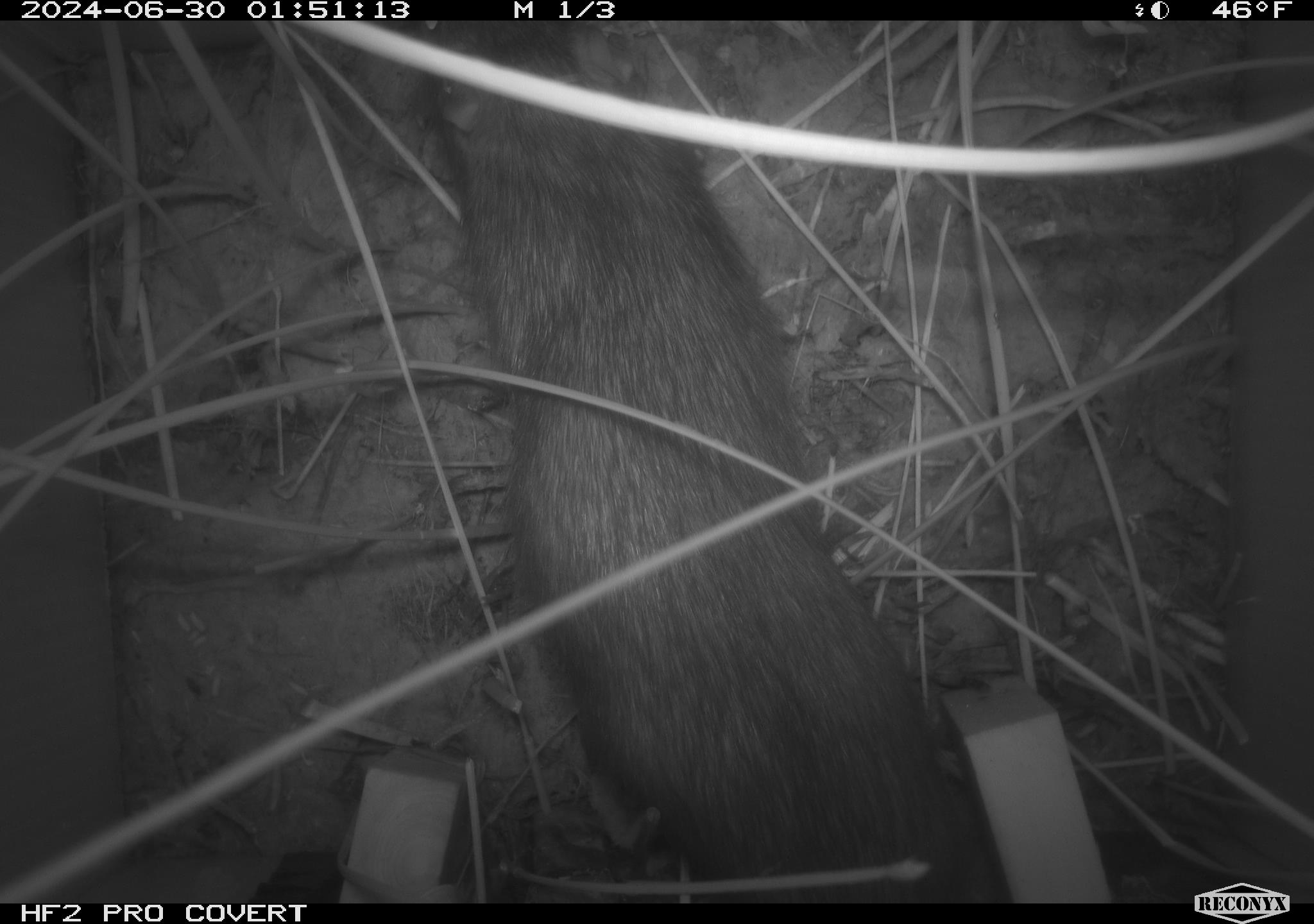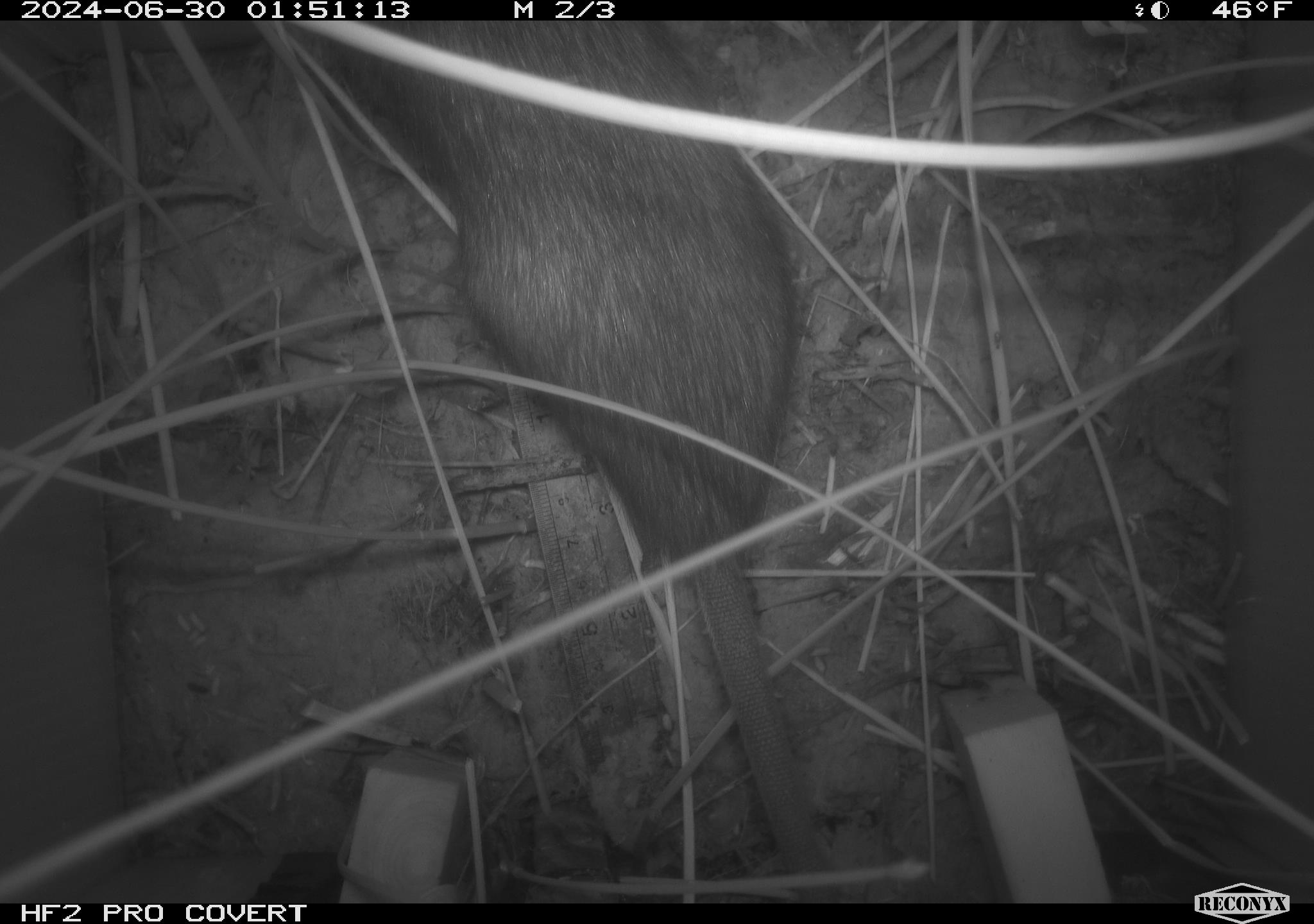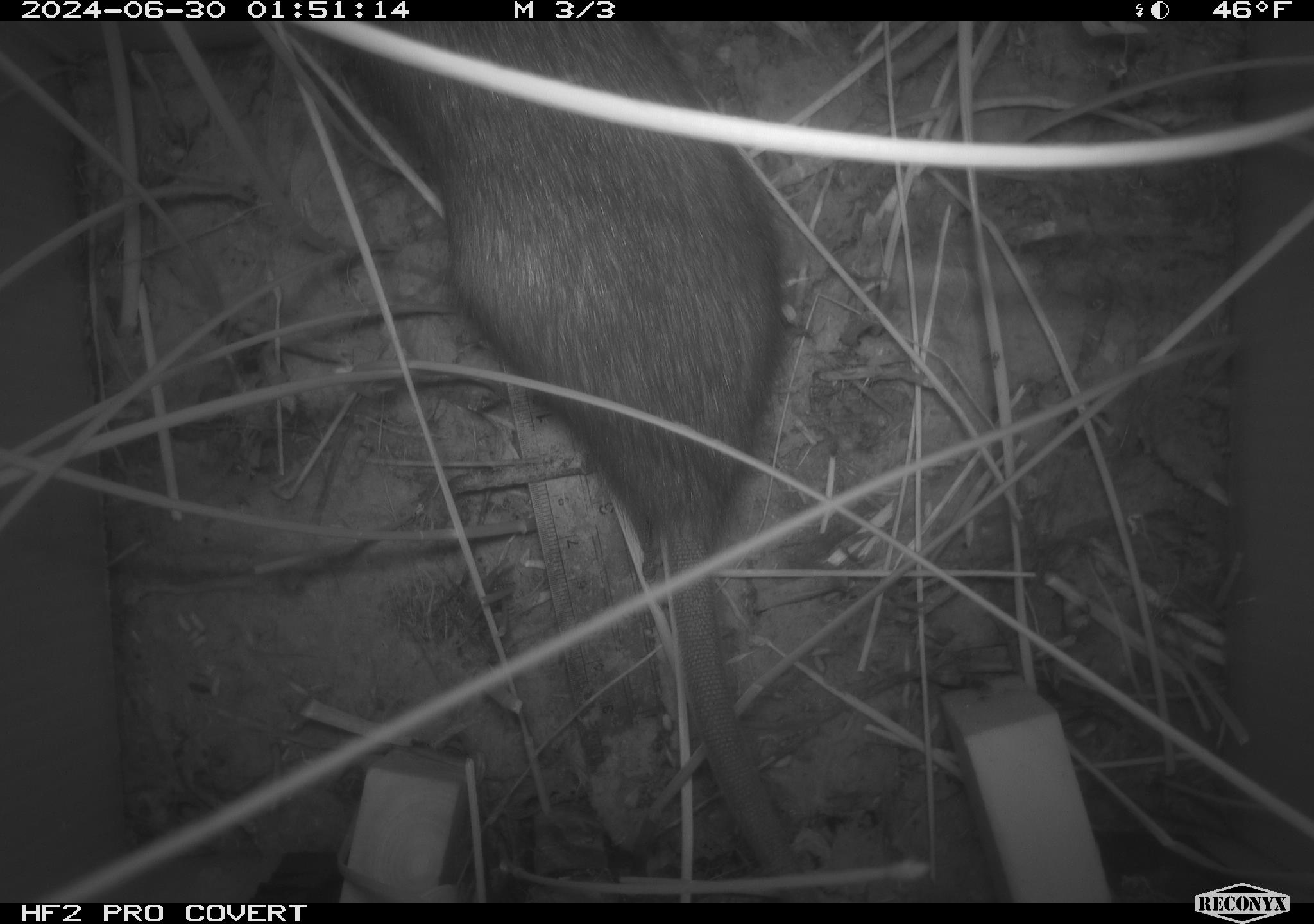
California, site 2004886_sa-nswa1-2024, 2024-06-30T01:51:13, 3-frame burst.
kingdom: Animalia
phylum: Chordata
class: Mammalia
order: Rodentia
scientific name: Rodentia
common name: rodent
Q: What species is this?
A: Rodent (Rodentia).